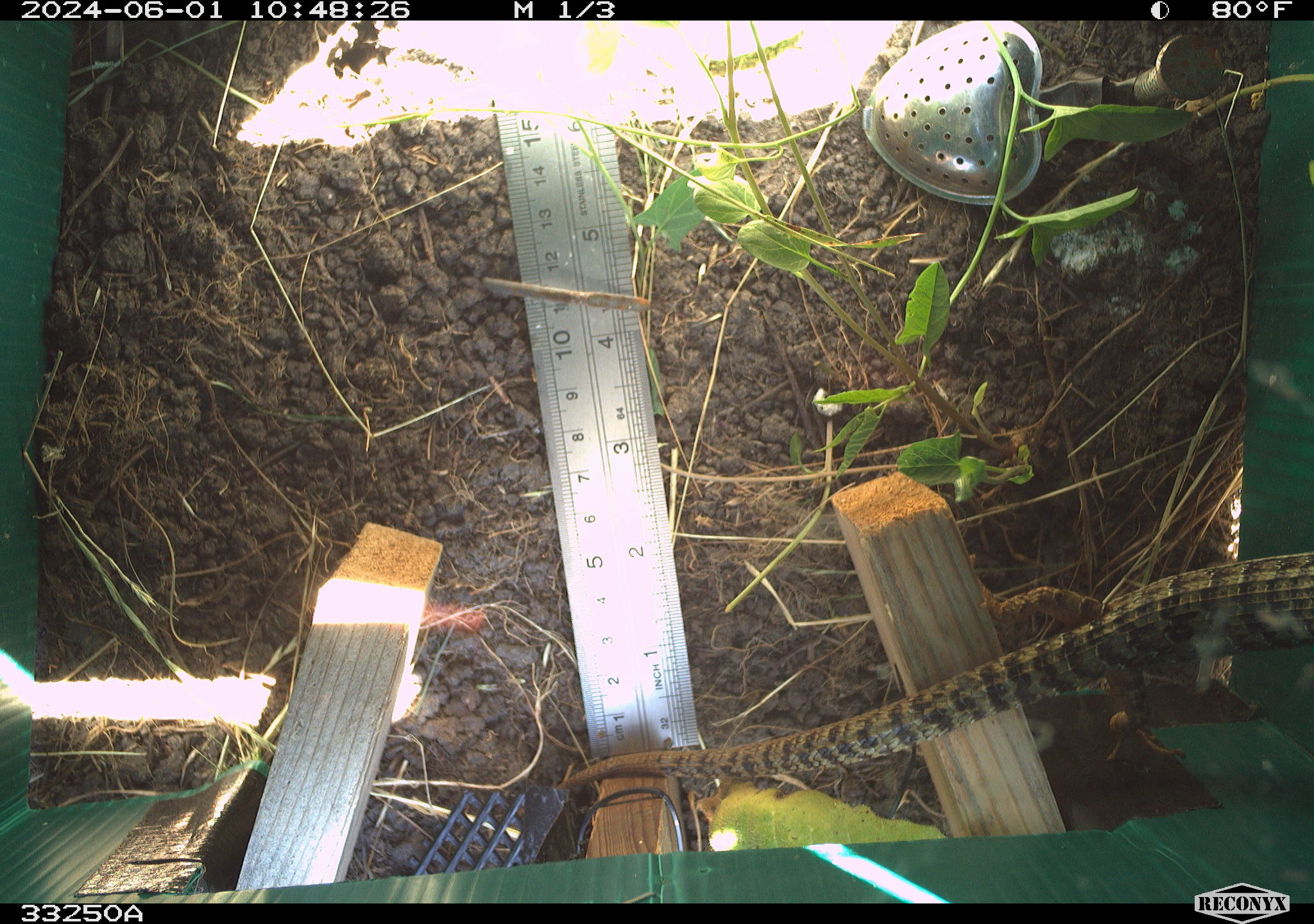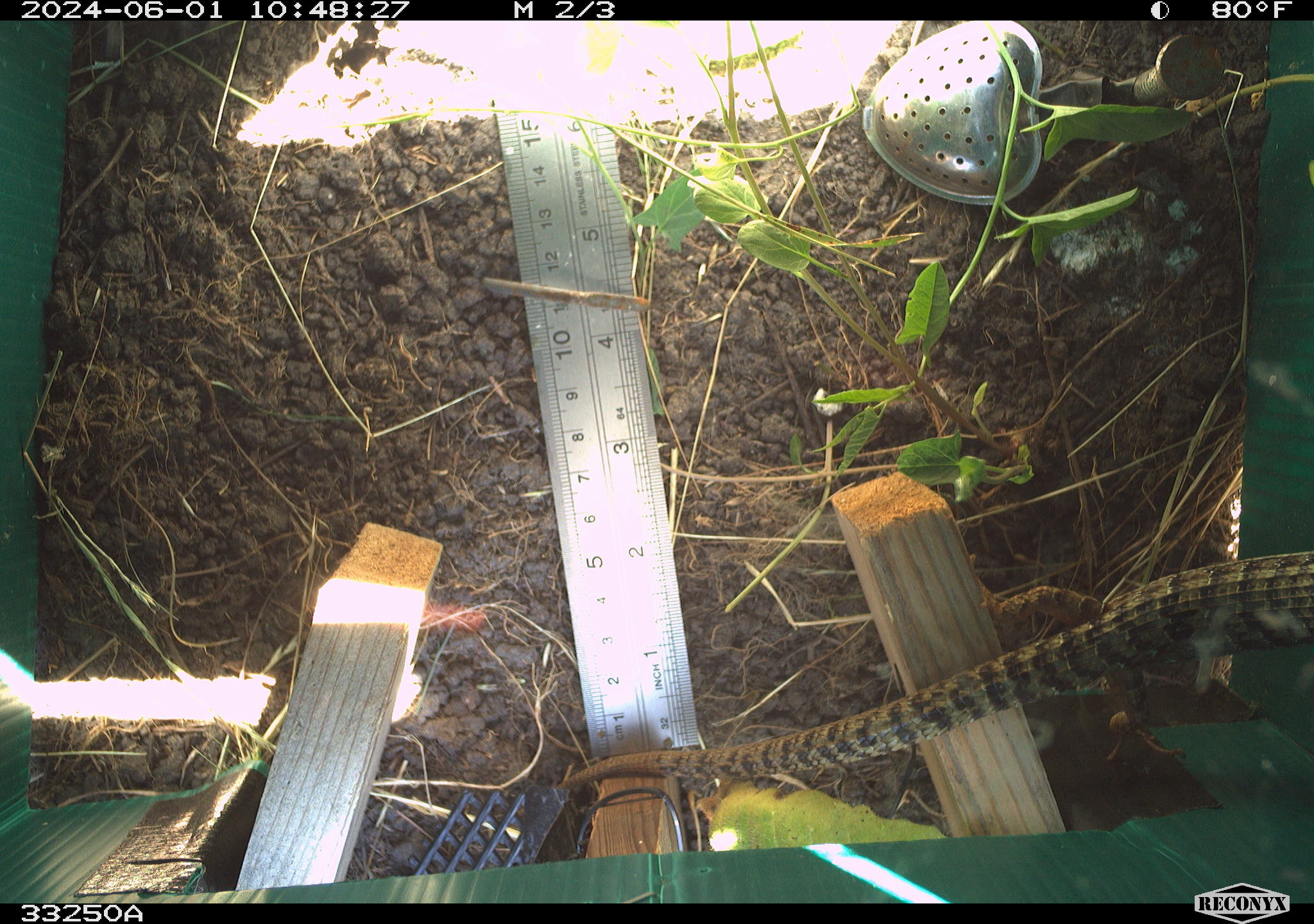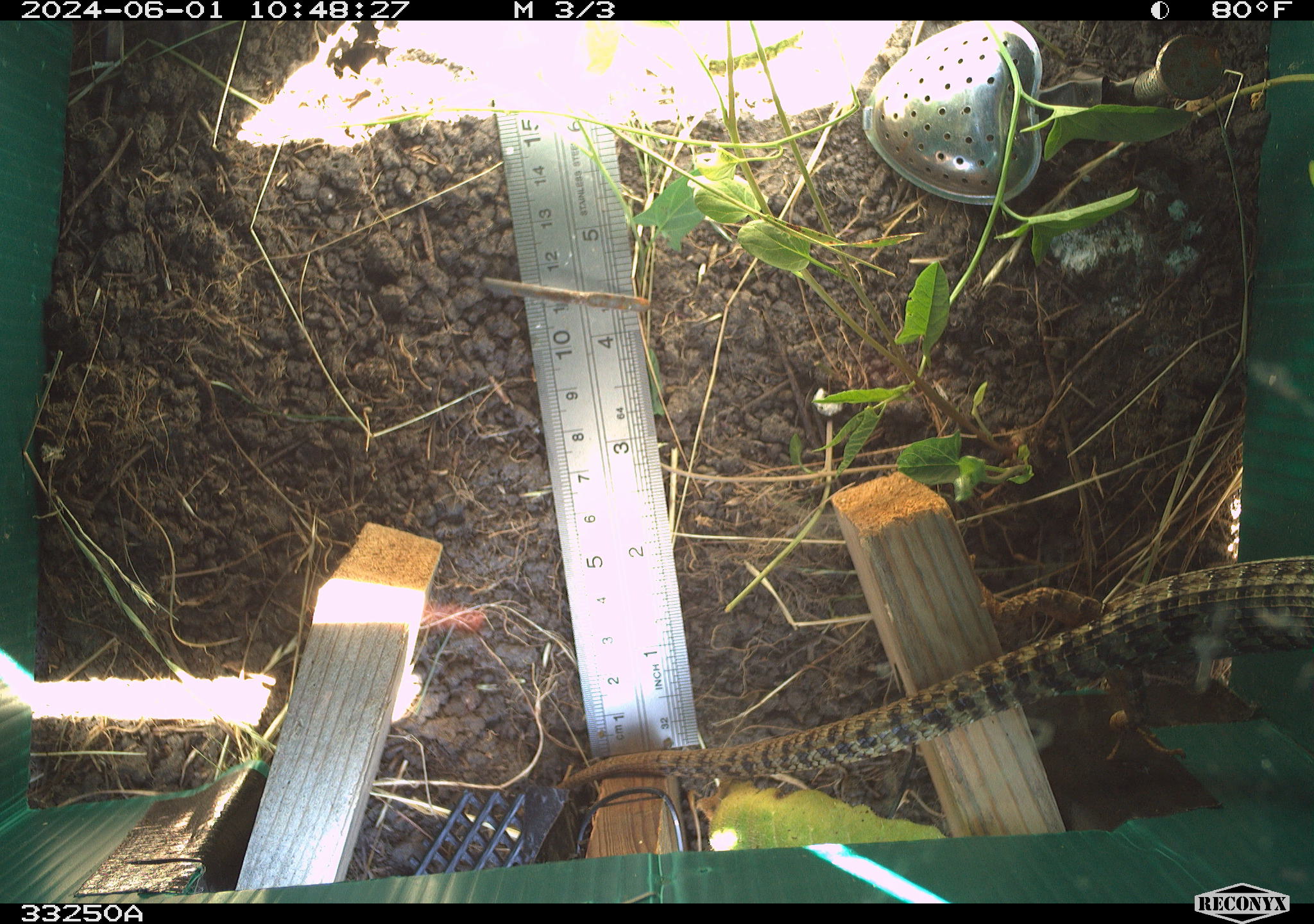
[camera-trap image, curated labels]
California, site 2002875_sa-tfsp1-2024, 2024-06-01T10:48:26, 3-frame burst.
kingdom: Animalia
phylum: Chordata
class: Reptilia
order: Squamata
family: Anguidae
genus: Elgaria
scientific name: Elgaria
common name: alligator lizards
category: elgaria species